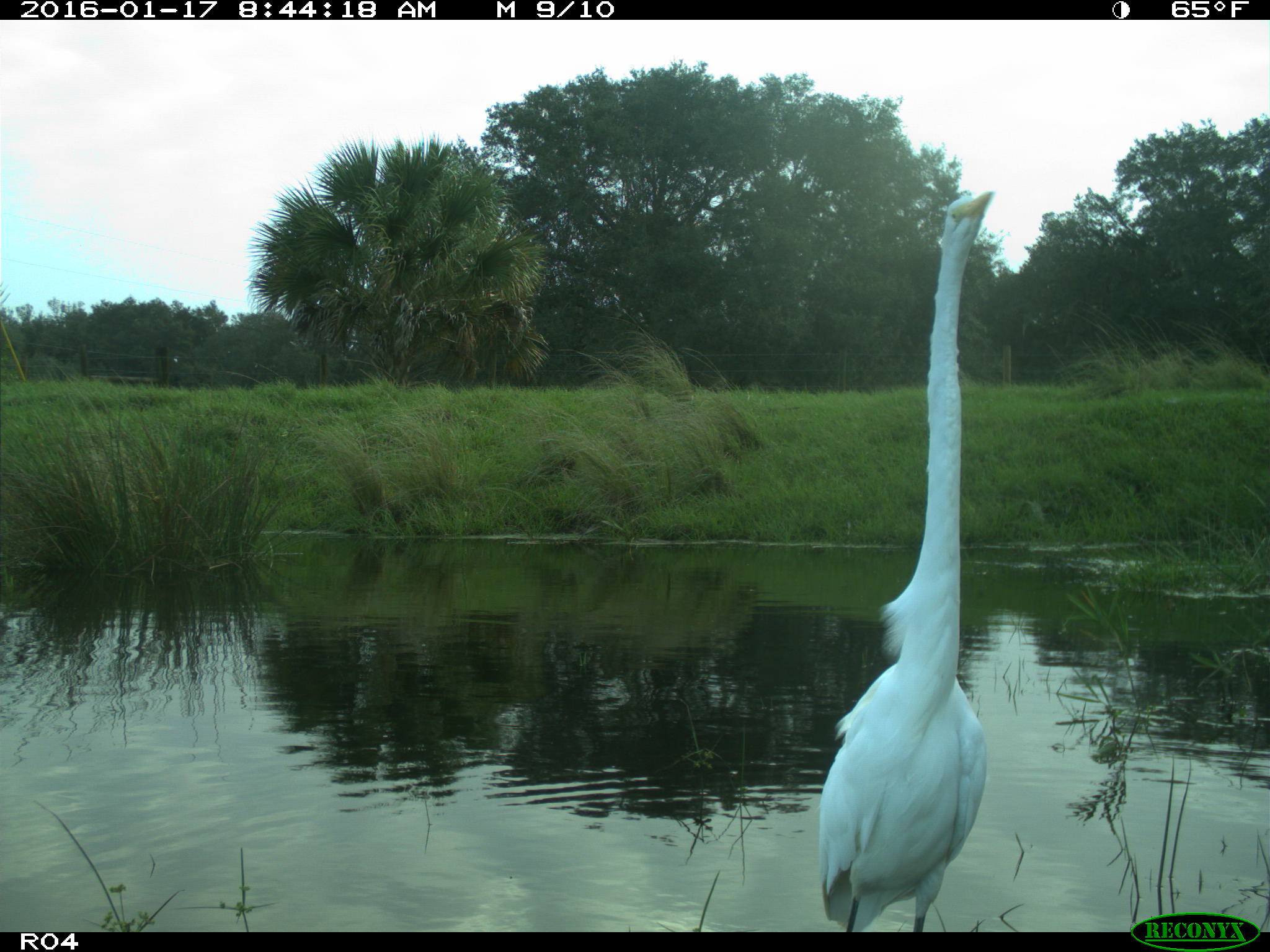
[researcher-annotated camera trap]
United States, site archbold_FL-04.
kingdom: Animalia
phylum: Chordata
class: Aves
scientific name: Aves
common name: birds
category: unidentified bird